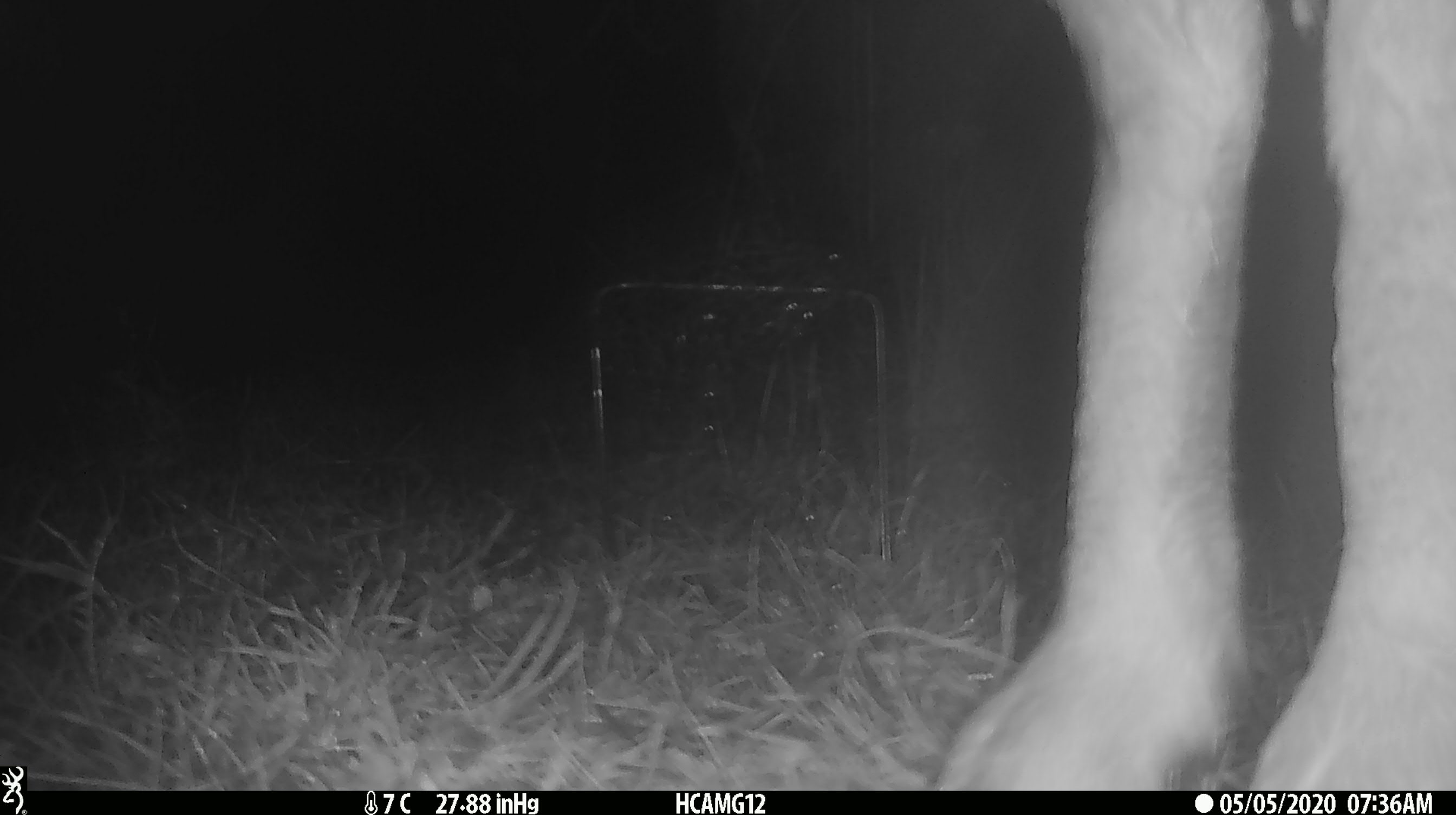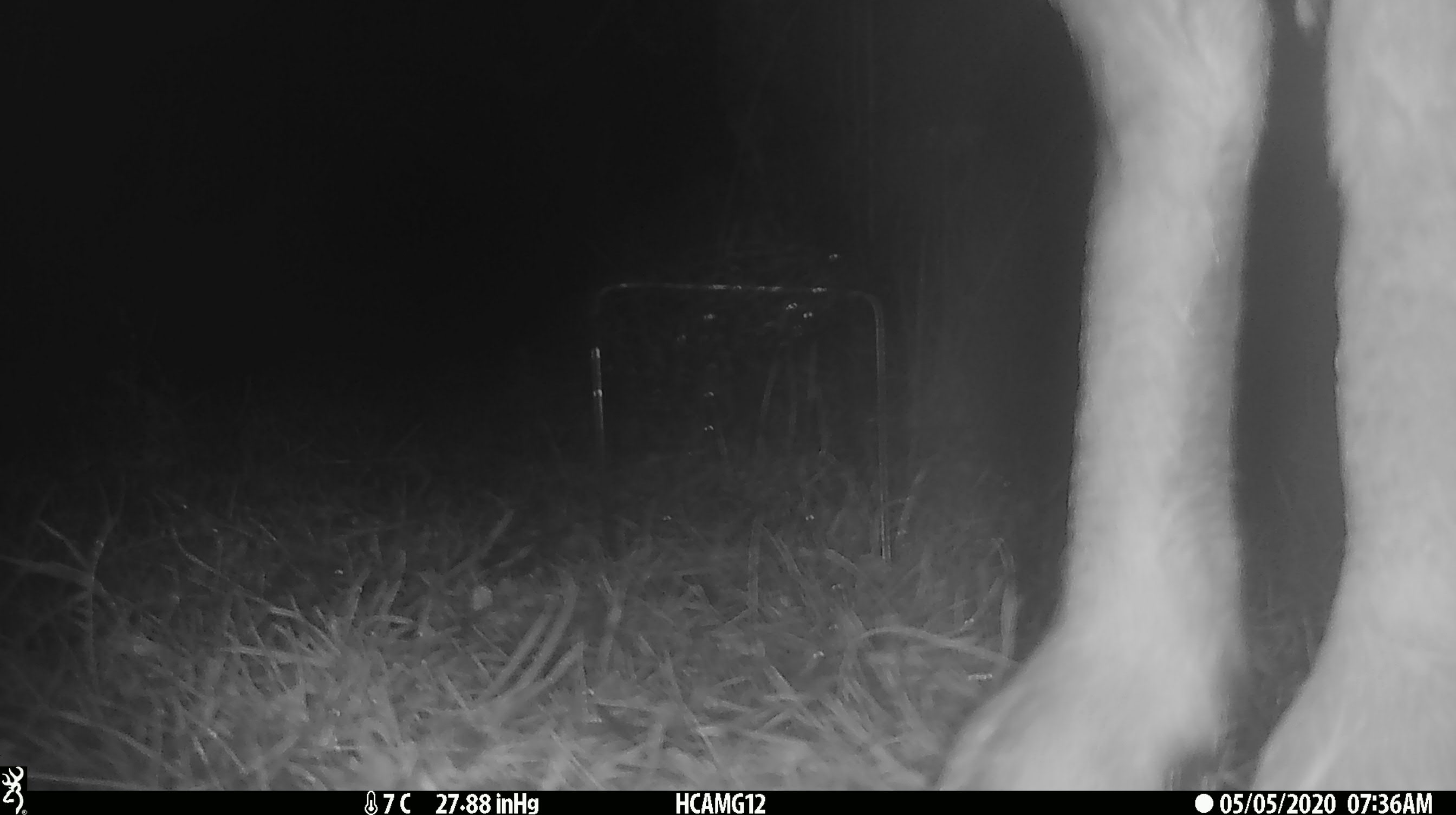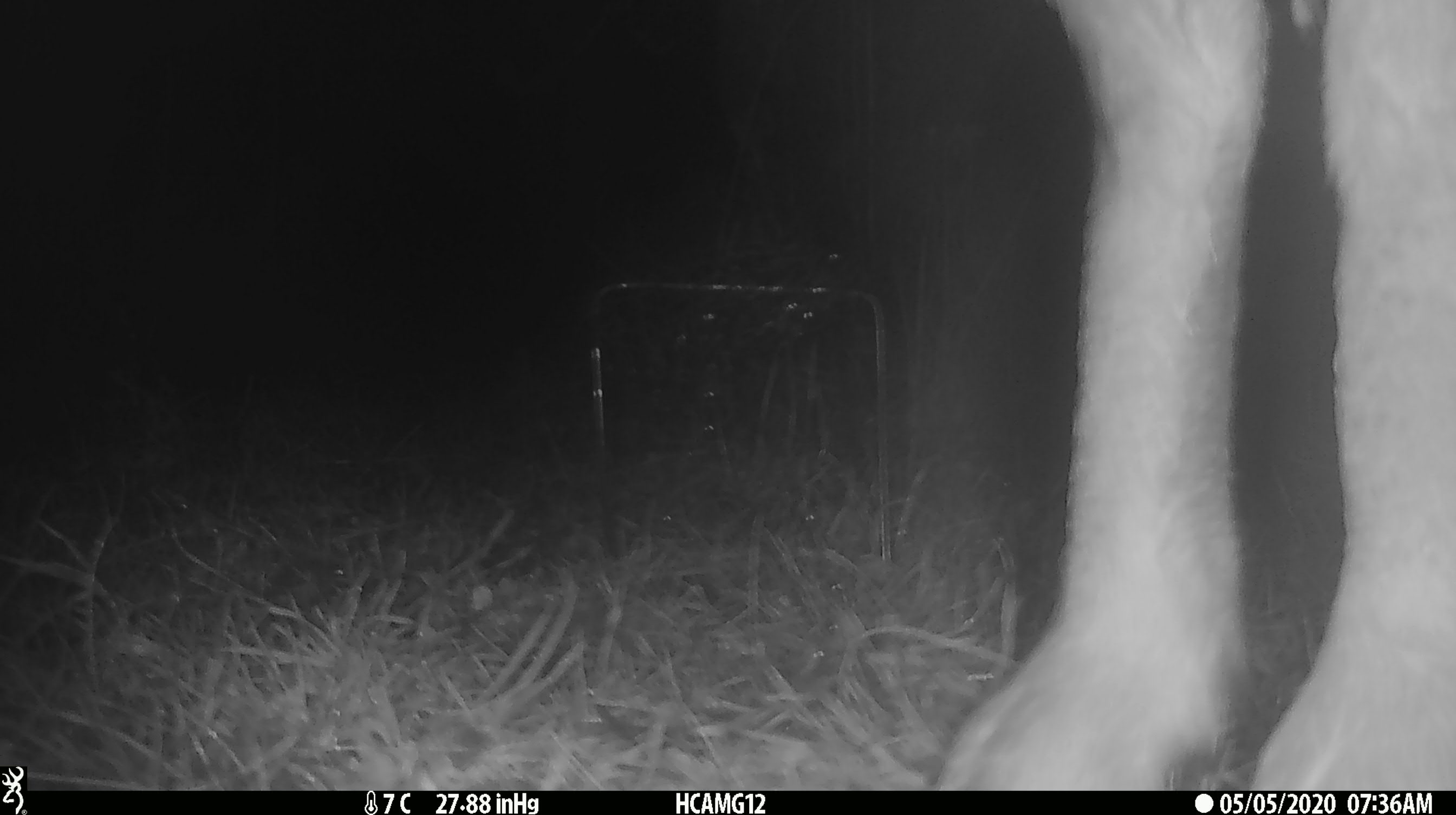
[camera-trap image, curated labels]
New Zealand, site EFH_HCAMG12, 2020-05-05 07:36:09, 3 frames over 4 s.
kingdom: Animalia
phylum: Chordata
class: Mammalia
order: Artiodactyla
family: Bovidae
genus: Ovis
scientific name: Ovis aries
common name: domestic sheep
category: sheep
Sheep (domestic sheep) (Ovis aries).